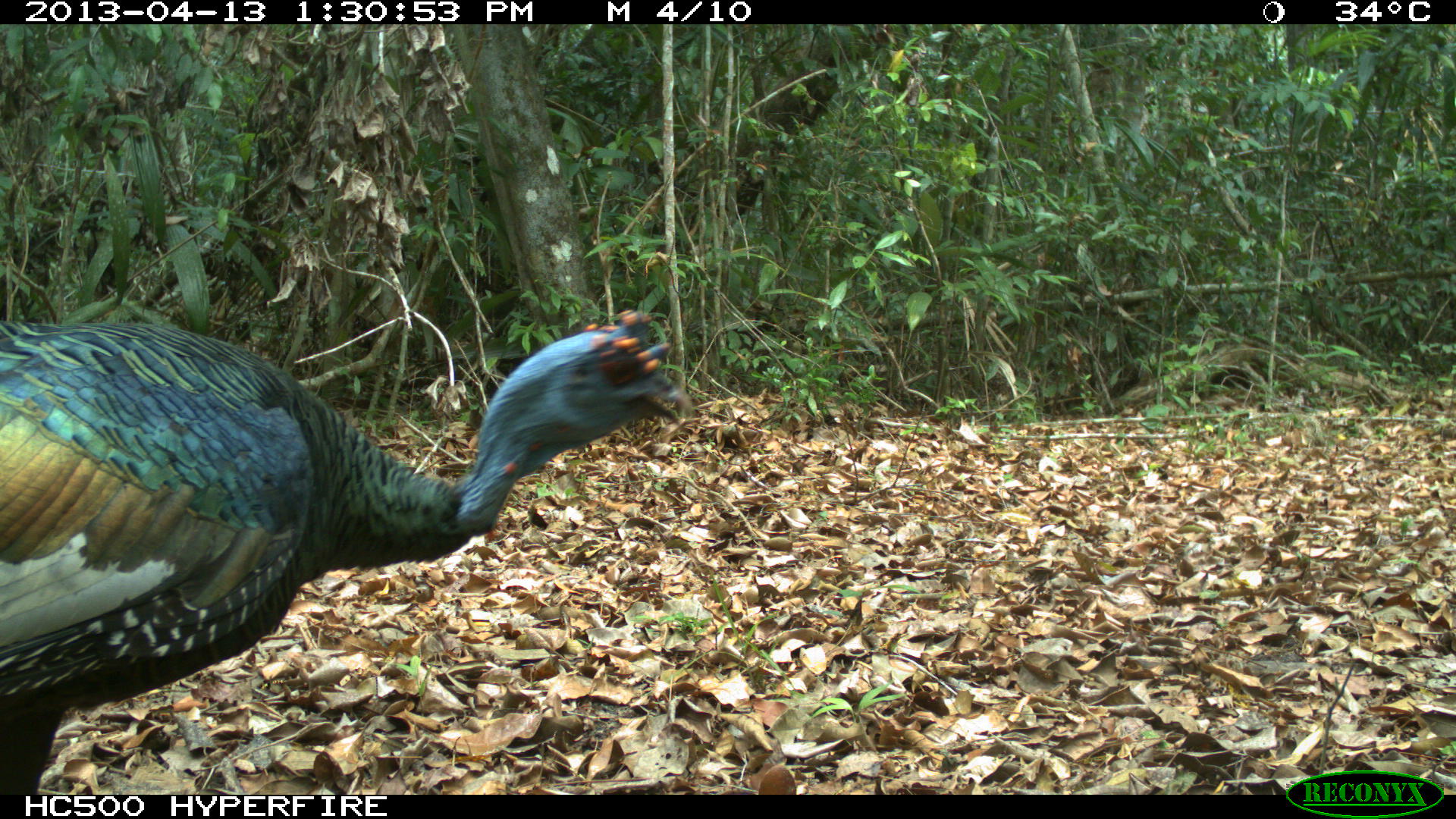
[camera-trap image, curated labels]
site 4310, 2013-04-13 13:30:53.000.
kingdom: Animalia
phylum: Chordata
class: Aves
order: Galliformes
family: Phasianidae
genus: Meleagris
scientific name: Meleagris ocellata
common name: ocellated turkey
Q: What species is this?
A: Meleagris ocellata (ocellated turkey).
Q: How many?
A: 1.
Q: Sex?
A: Male.